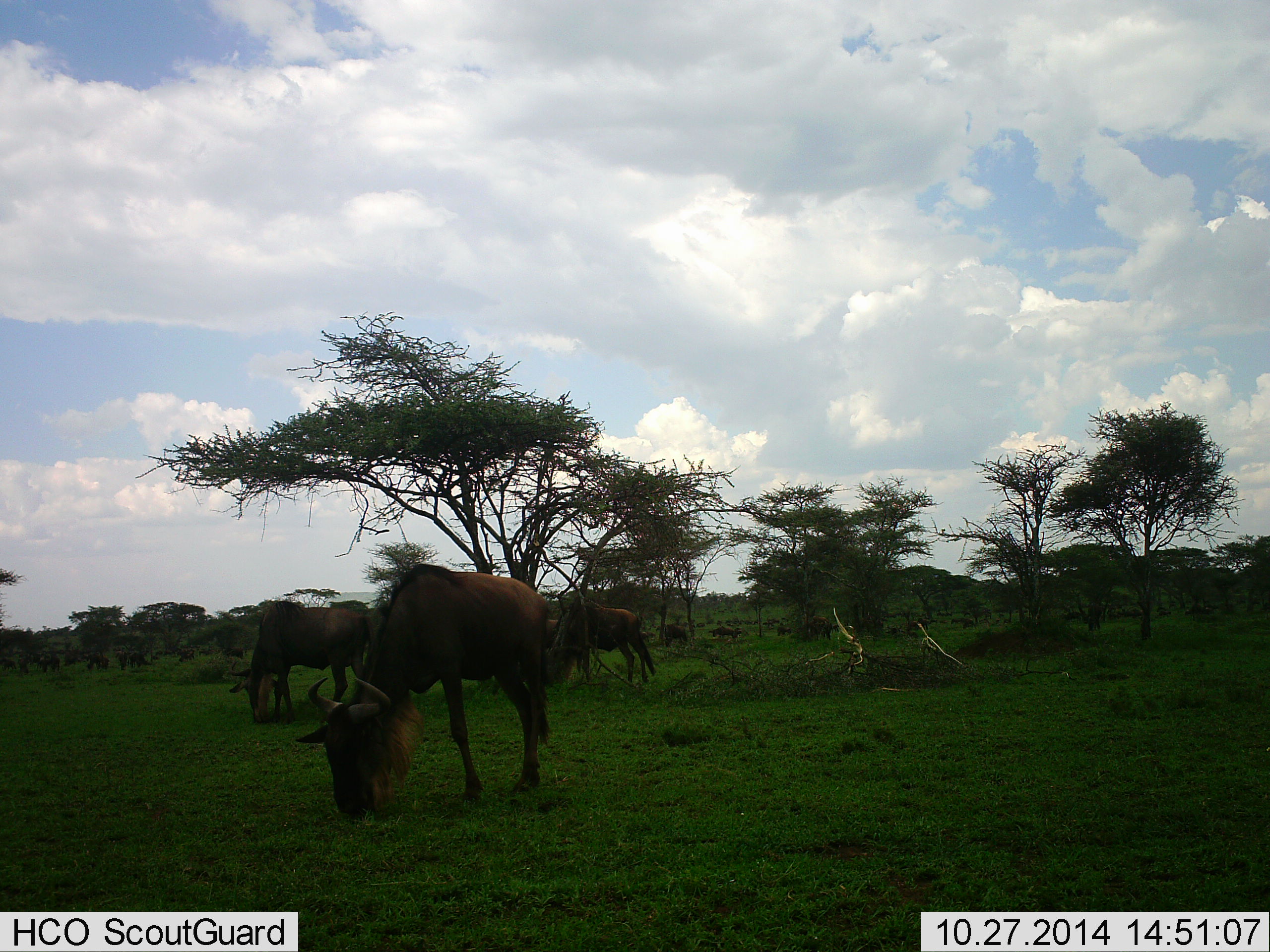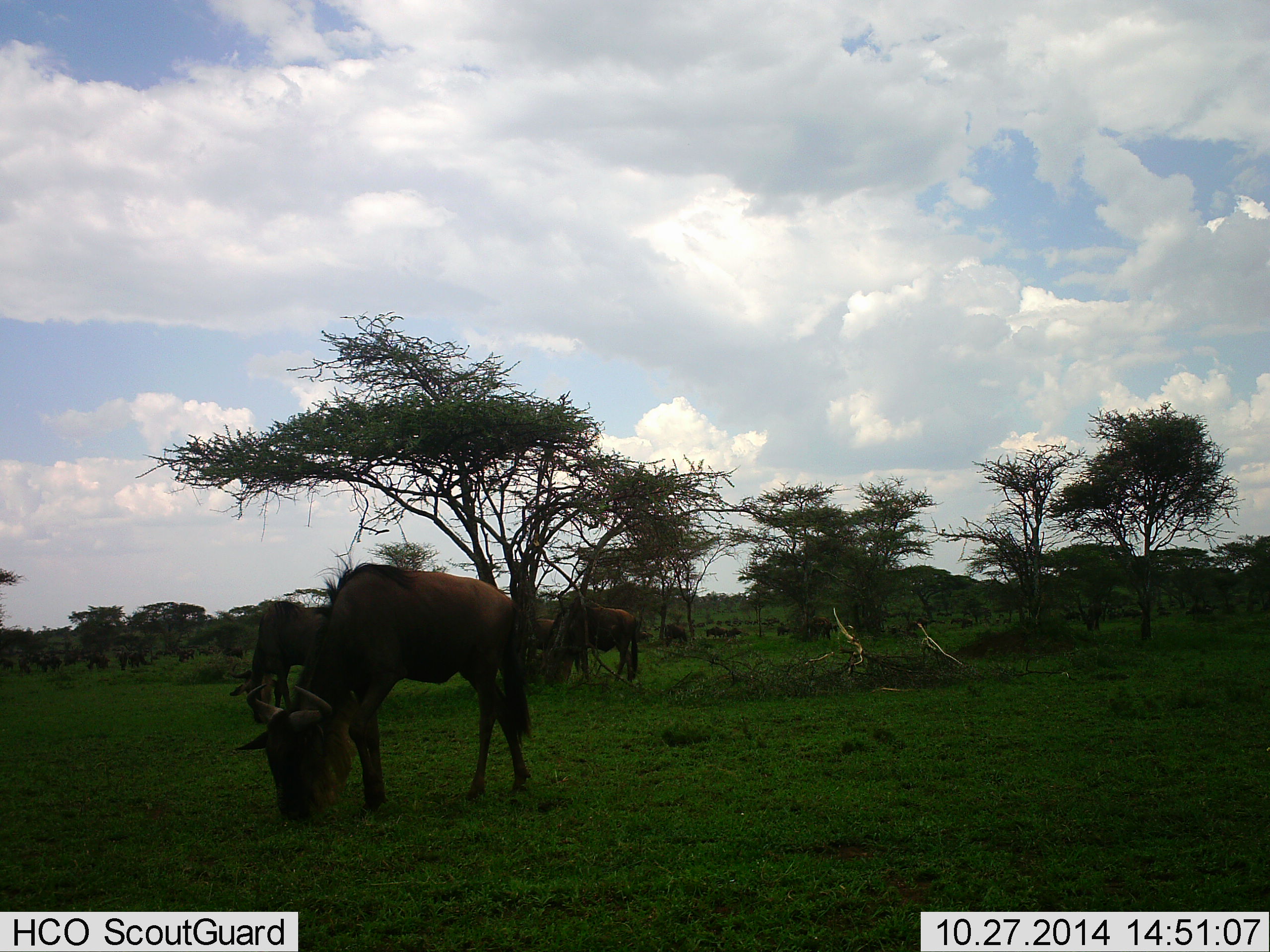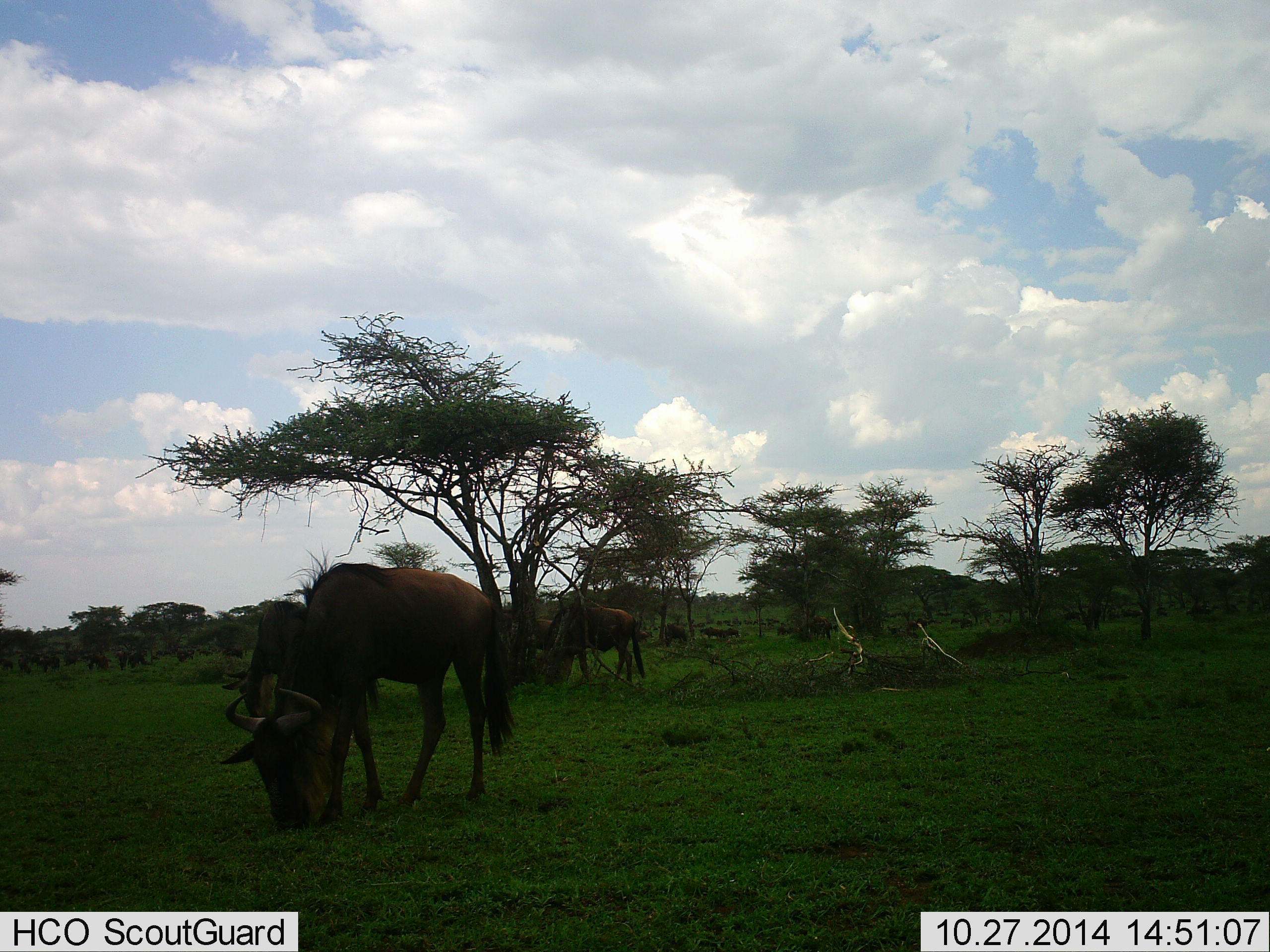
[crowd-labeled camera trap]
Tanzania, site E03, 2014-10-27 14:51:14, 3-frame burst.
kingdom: Animalia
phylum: Chordata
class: Mammalia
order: Artiodactyla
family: Bovidae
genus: Connochaetes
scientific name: Connochaetes taurinus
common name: blue wildebeest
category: wildebeest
Wildebeest (blue wildebeest) (Connochaetes taurinus), count 10. Behavior (volunteer vote fractions): standing 60%, resting 0%, moving 20%, interacting 0%. Young present (vote fraction): 0%. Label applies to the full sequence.